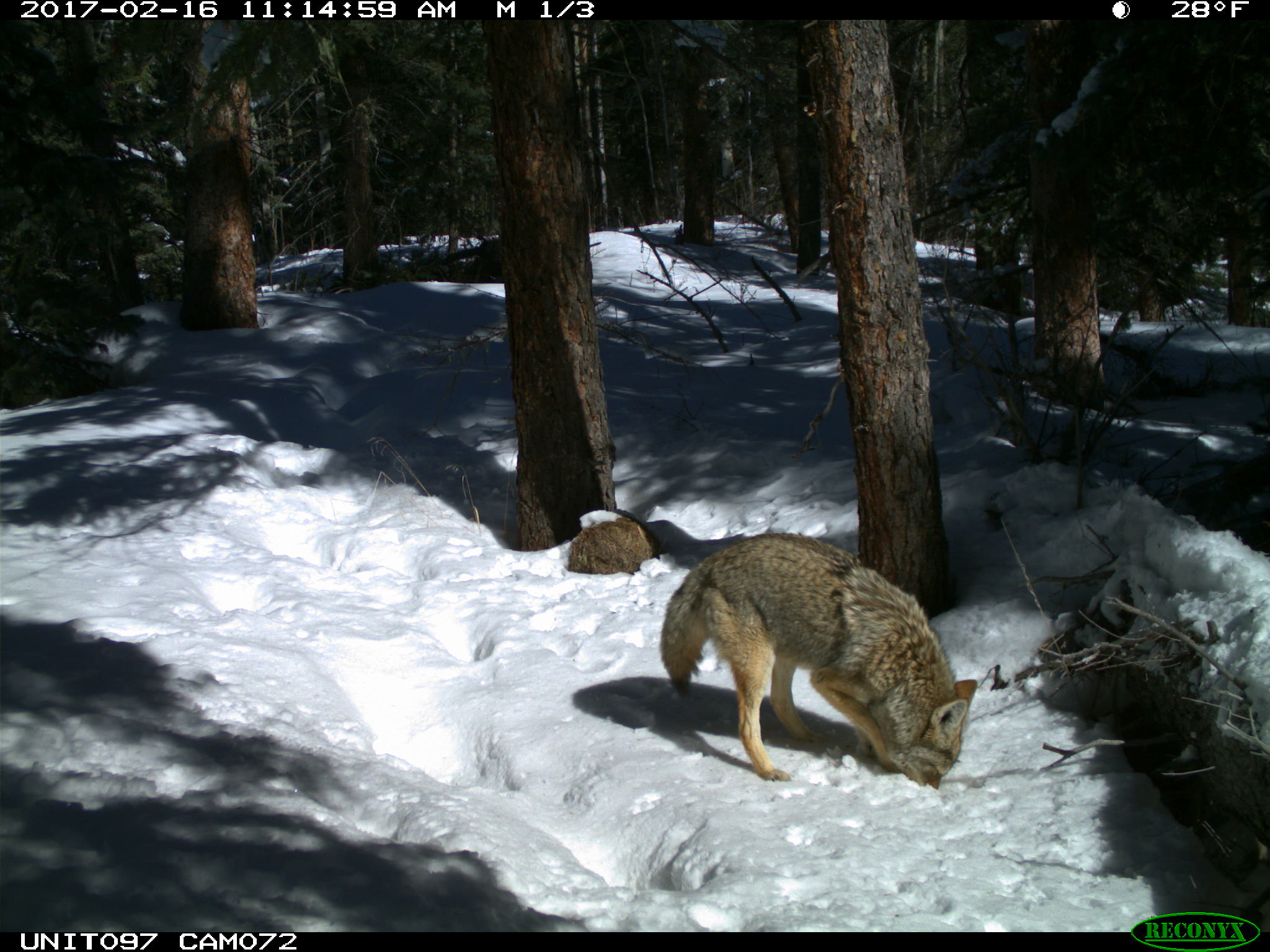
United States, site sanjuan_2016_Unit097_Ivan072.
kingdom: Animalia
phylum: Chordata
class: Mammalia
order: Carnivora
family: Canidae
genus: Canis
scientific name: Canis latrans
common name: coyote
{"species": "Canis latrans (coyote)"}